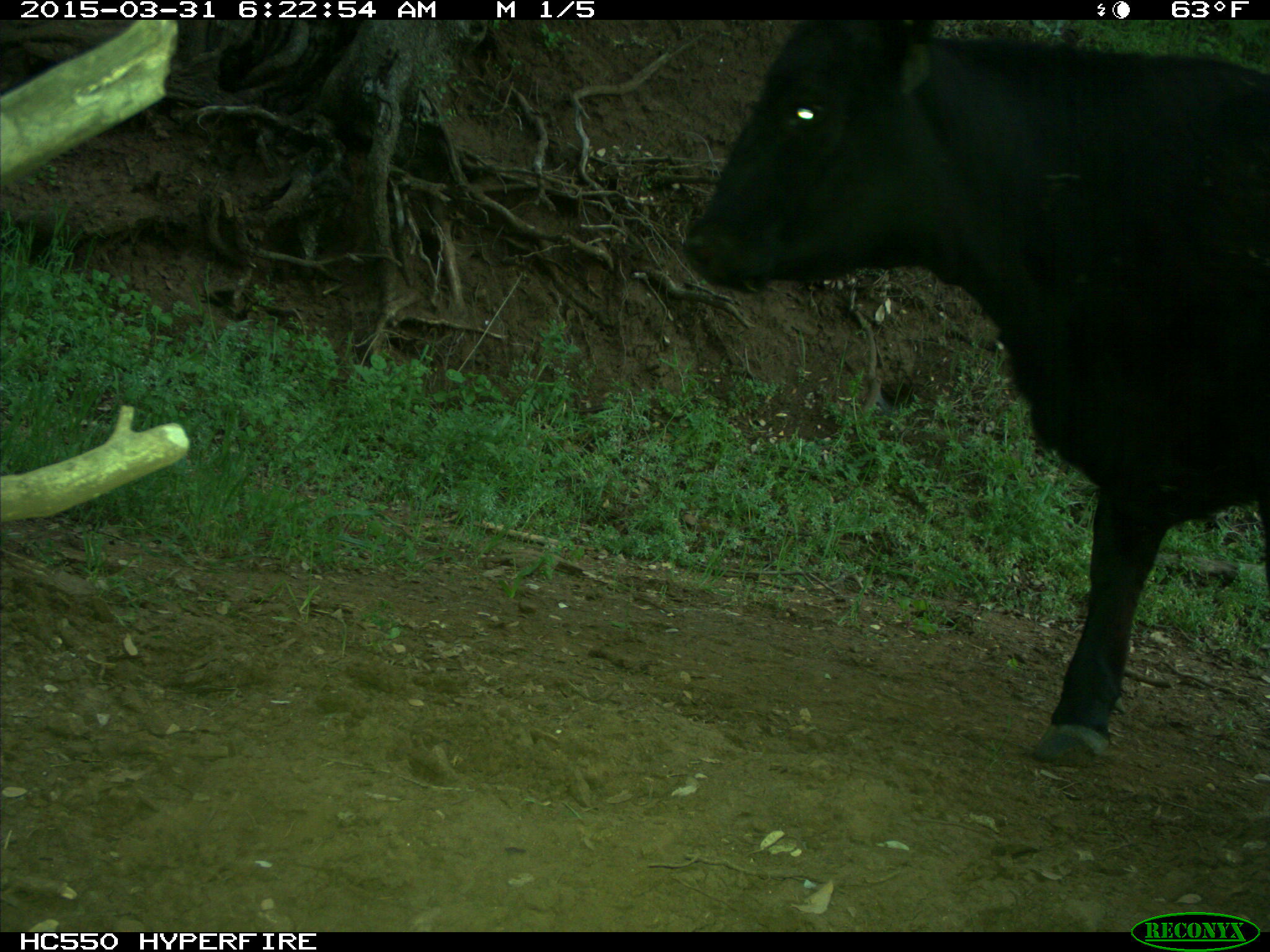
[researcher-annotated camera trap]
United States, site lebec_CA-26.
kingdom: Animalia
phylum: Chordata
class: Mammalia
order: Artiodactyla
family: Bovidae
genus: Bos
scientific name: Bos taurus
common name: domestic cow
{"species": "Bos taurus (domestic cow)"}